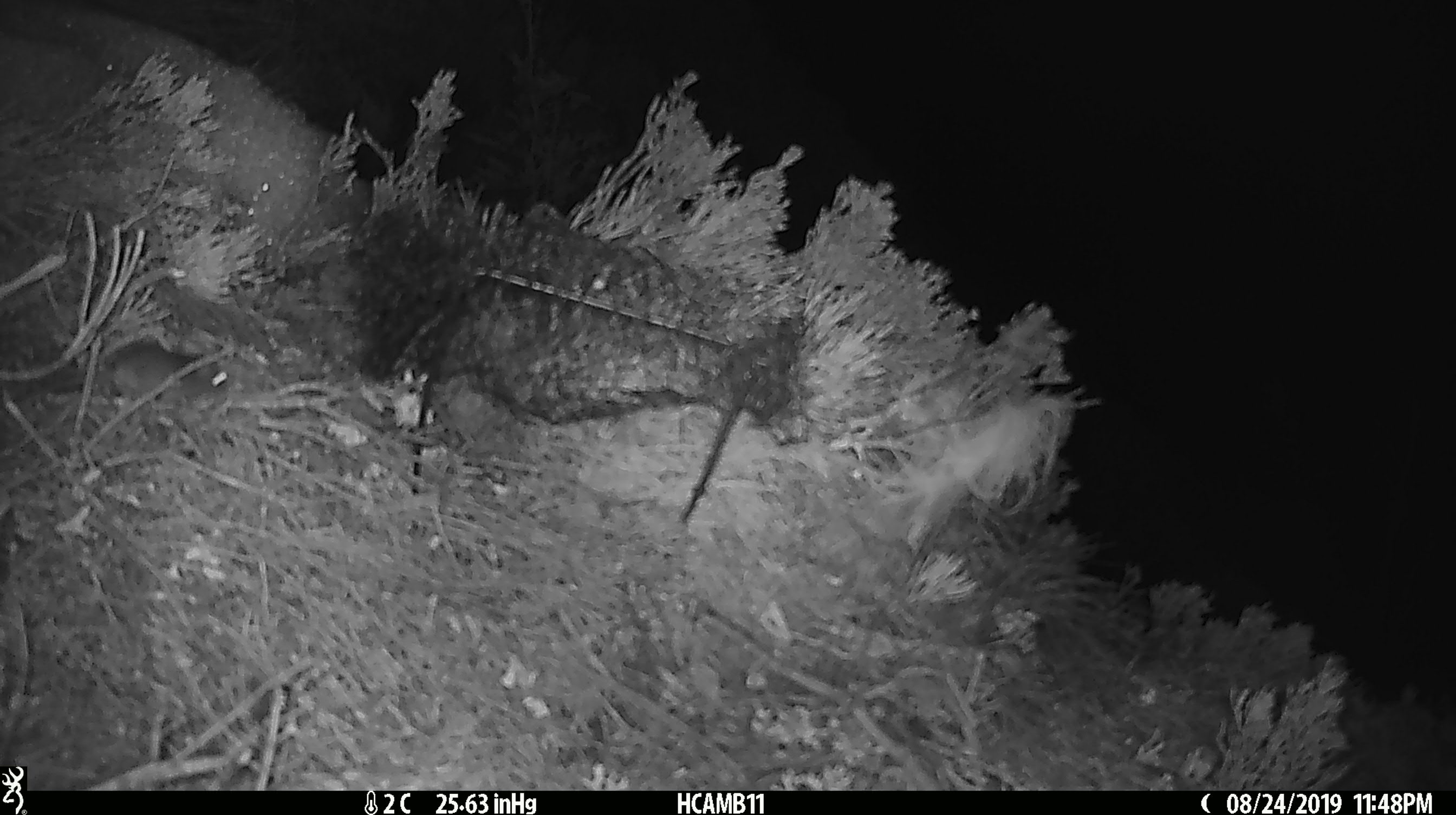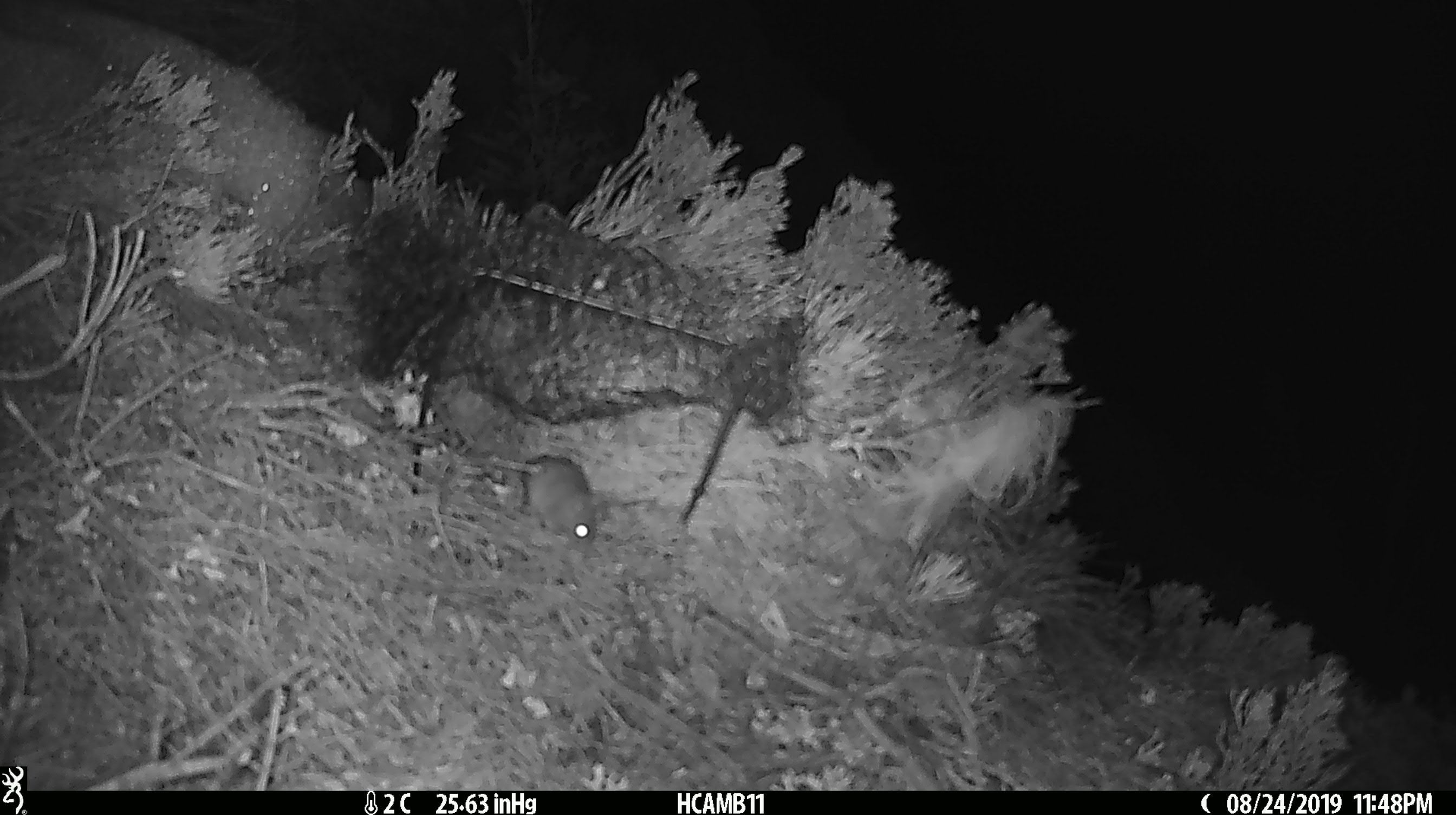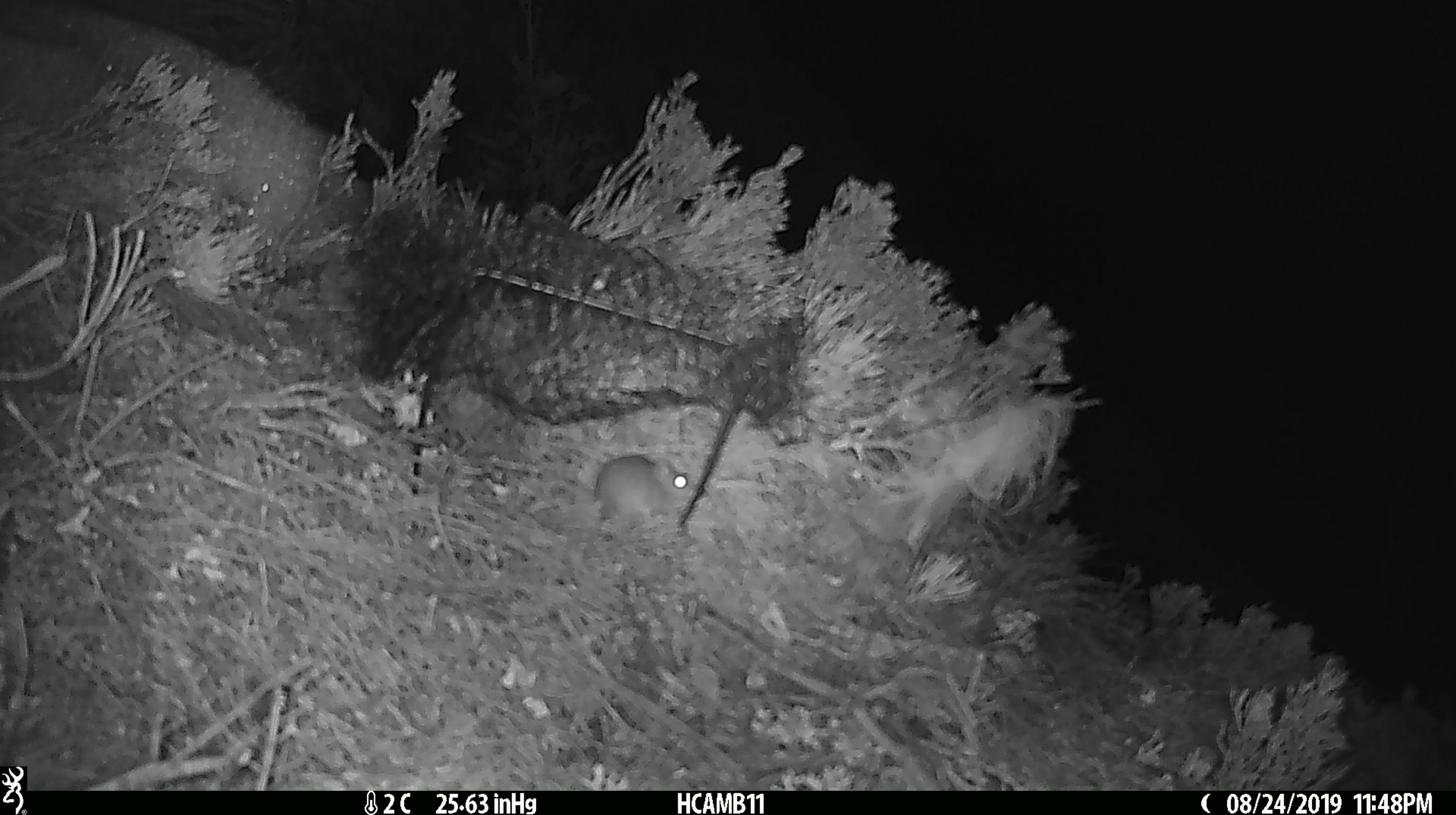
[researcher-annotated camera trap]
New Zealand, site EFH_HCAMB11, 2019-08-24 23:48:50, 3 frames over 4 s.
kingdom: Animalia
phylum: Chordata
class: Mammalia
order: Rodentia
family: Muridae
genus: Mus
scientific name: Mus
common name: mouse